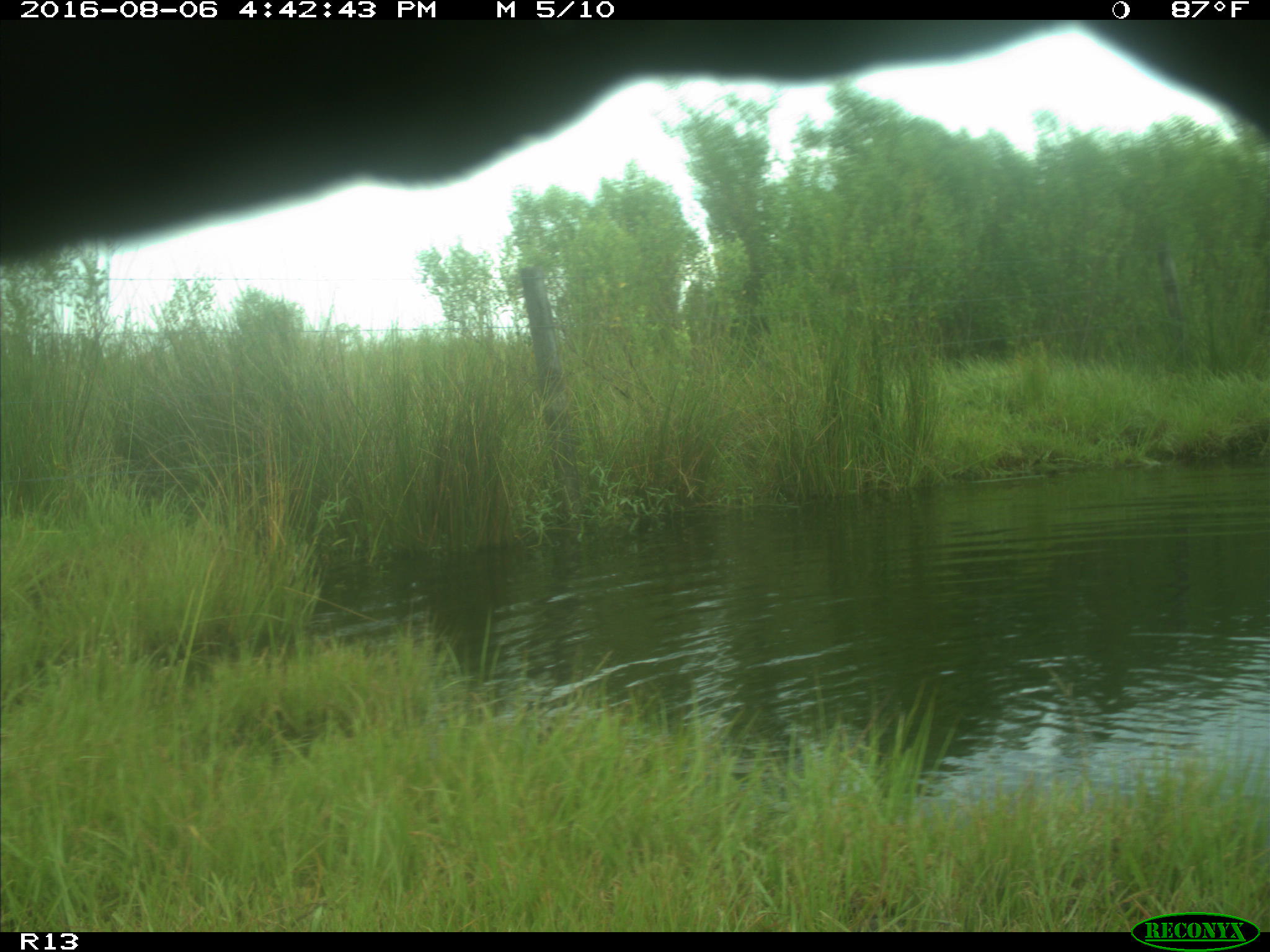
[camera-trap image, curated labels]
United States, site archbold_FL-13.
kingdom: Animalia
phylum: Chordata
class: Mammalia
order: Artiodactyla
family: Bovidae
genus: Bos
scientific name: Bos taurus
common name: domestic cow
Bos taurus (domestic cow).